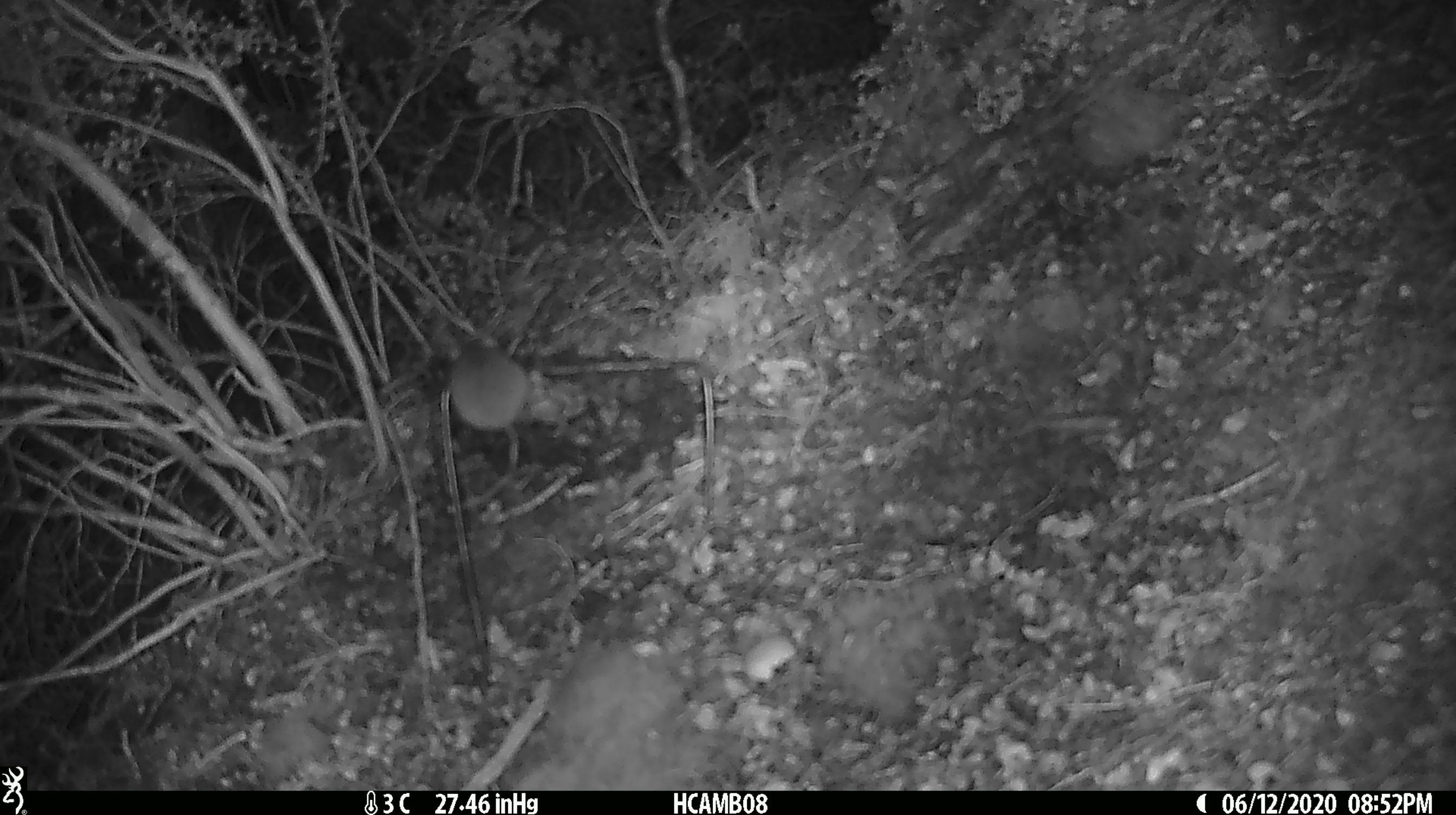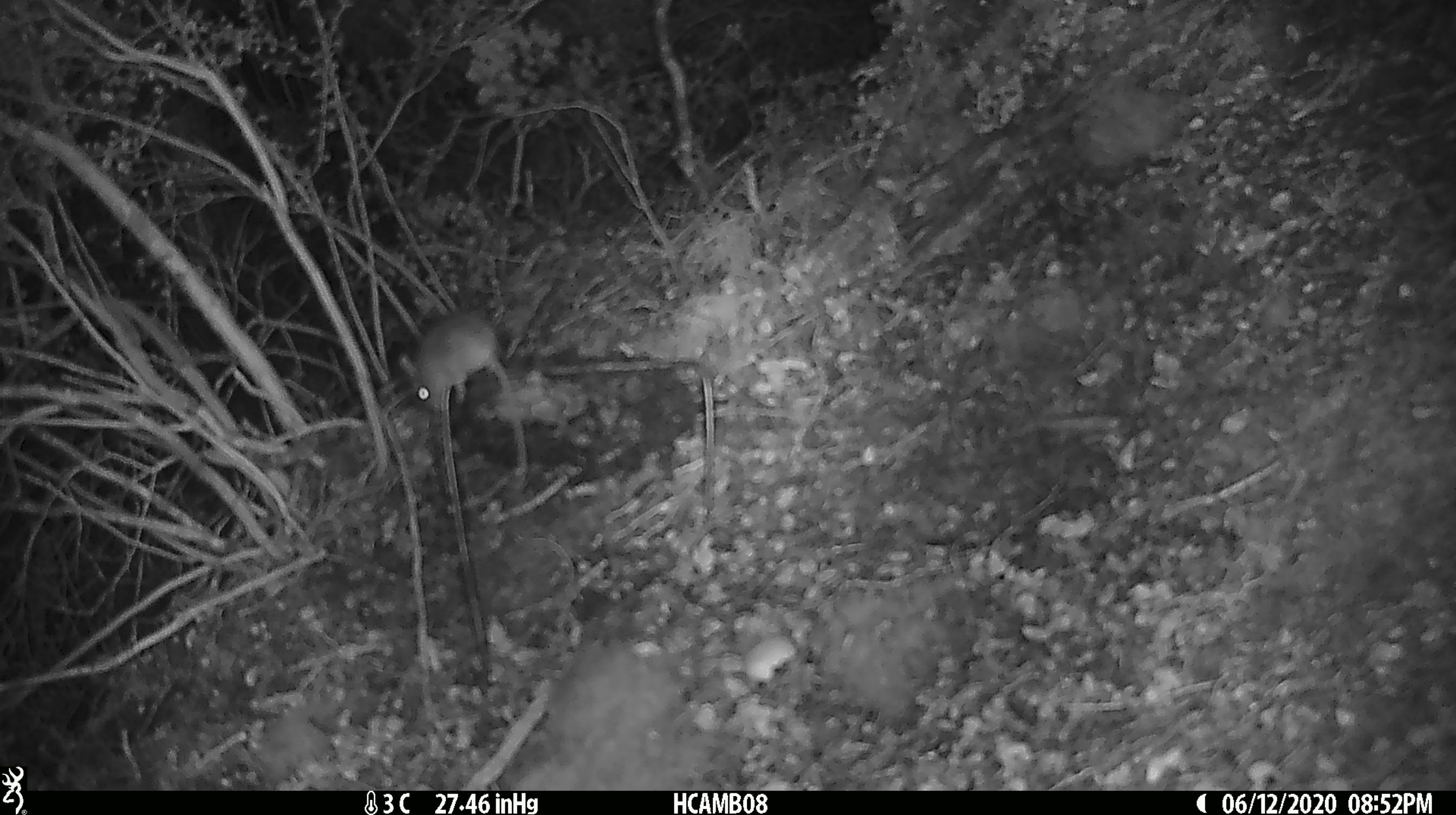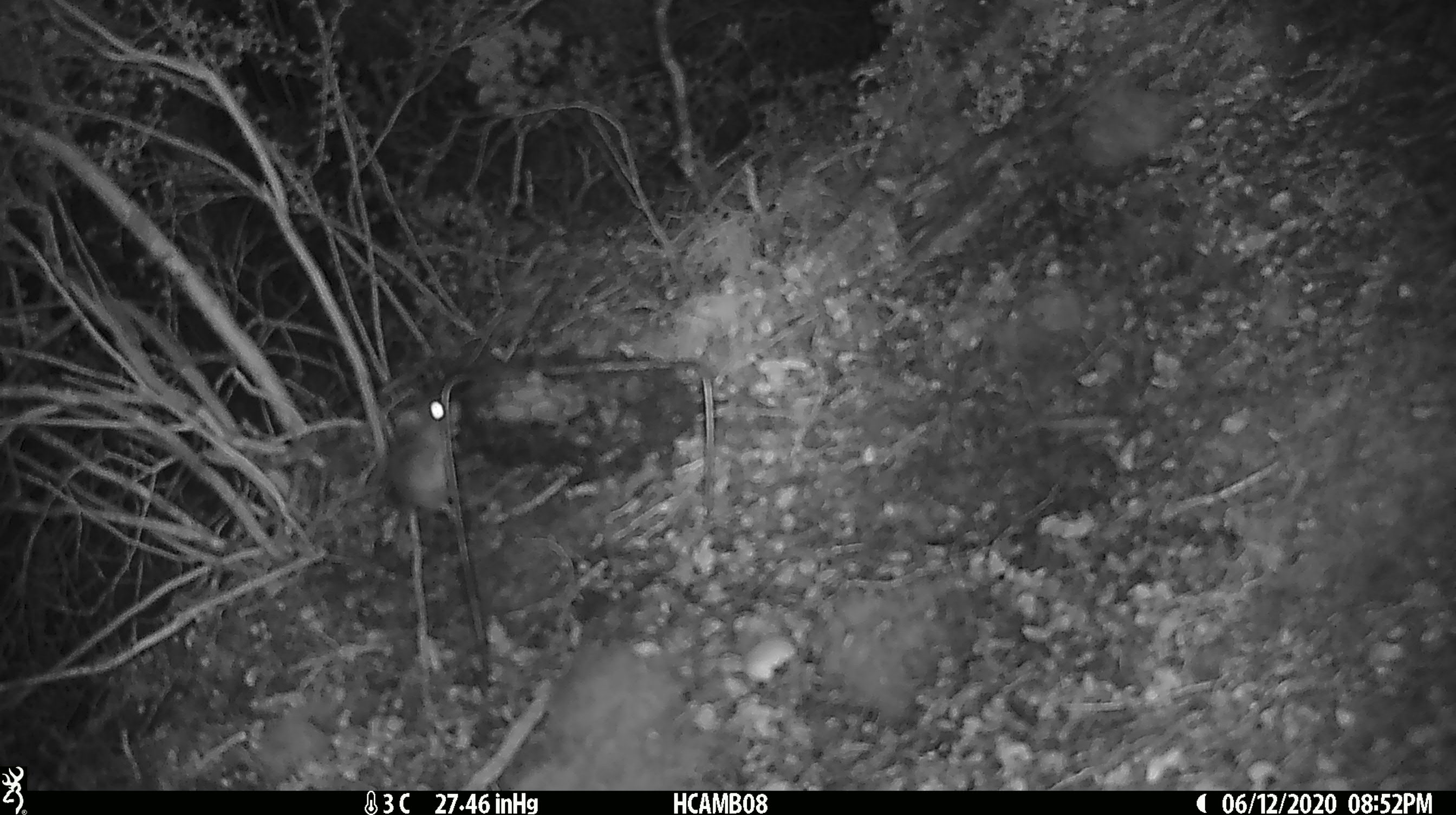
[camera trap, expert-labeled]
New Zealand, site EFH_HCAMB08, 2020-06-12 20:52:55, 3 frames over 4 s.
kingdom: Animalia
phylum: Chordata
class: Mammalia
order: Rodentia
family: Muridae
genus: Mus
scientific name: Mus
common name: mouse